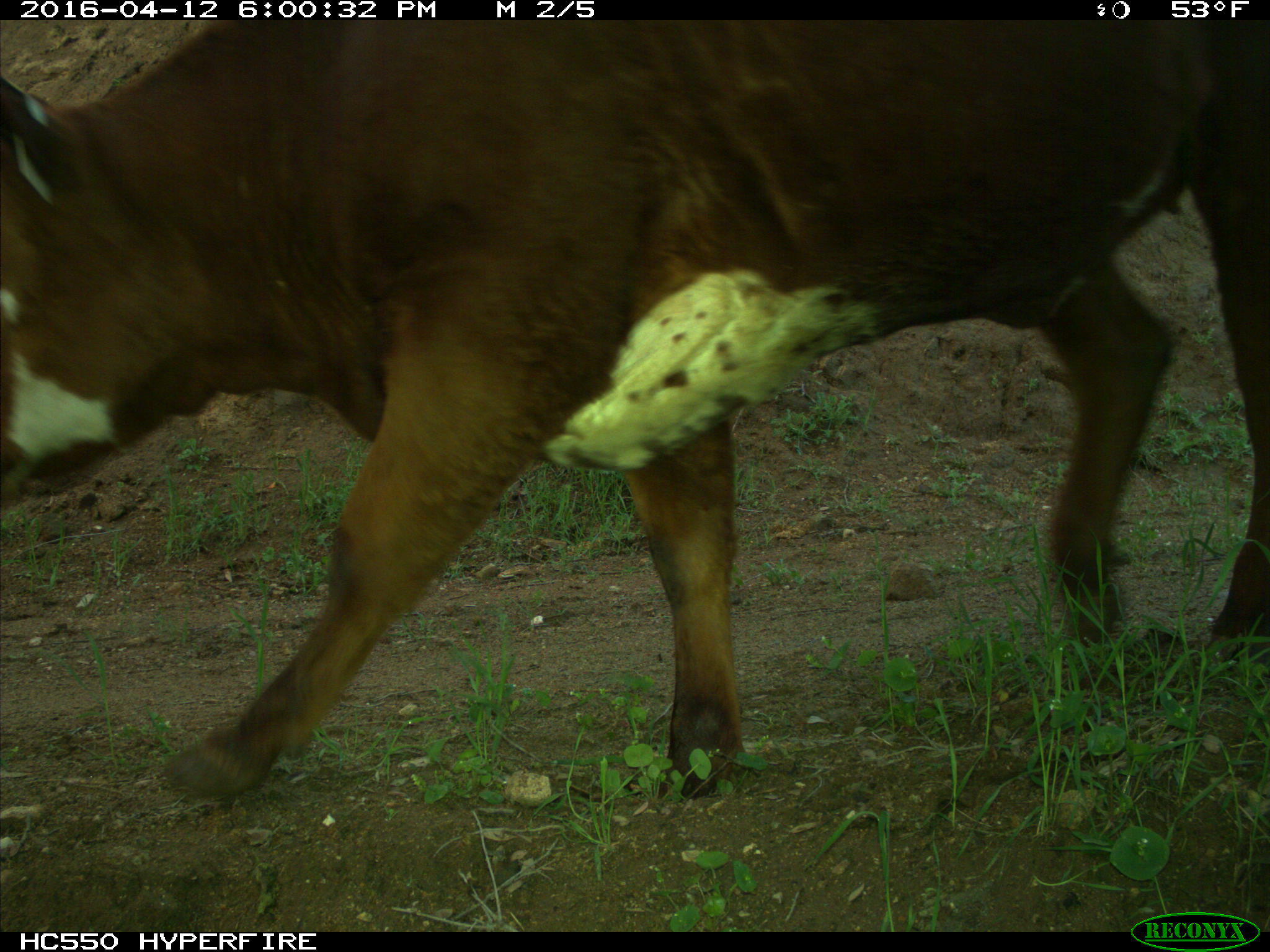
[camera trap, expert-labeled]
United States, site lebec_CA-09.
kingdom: Animalia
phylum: Chordata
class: Mammalia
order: Artiodactyla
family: Bovidae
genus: Bos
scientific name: Bos taurus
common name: domestic cow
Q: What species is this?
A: Bos taurus (domestic cow).